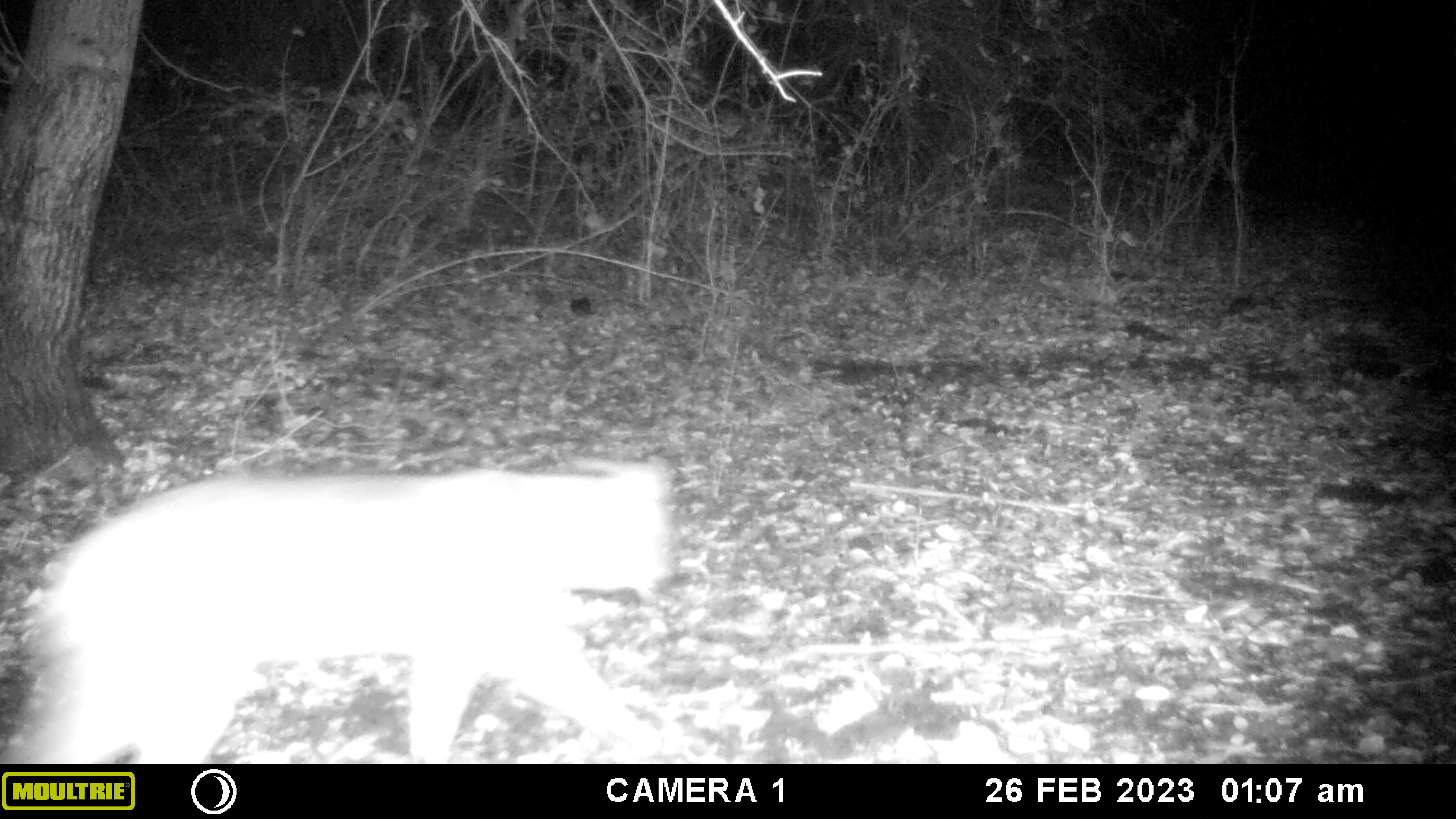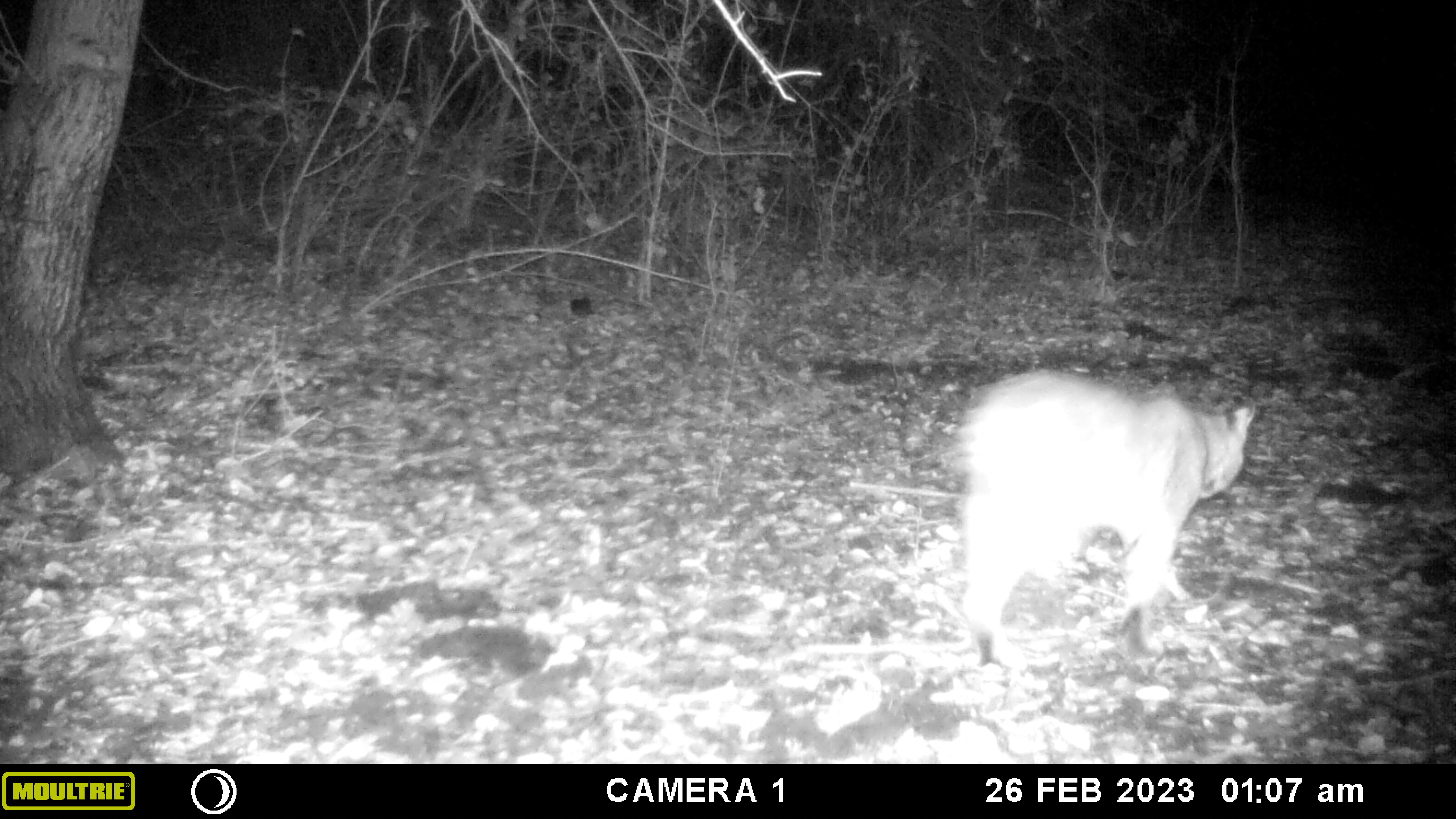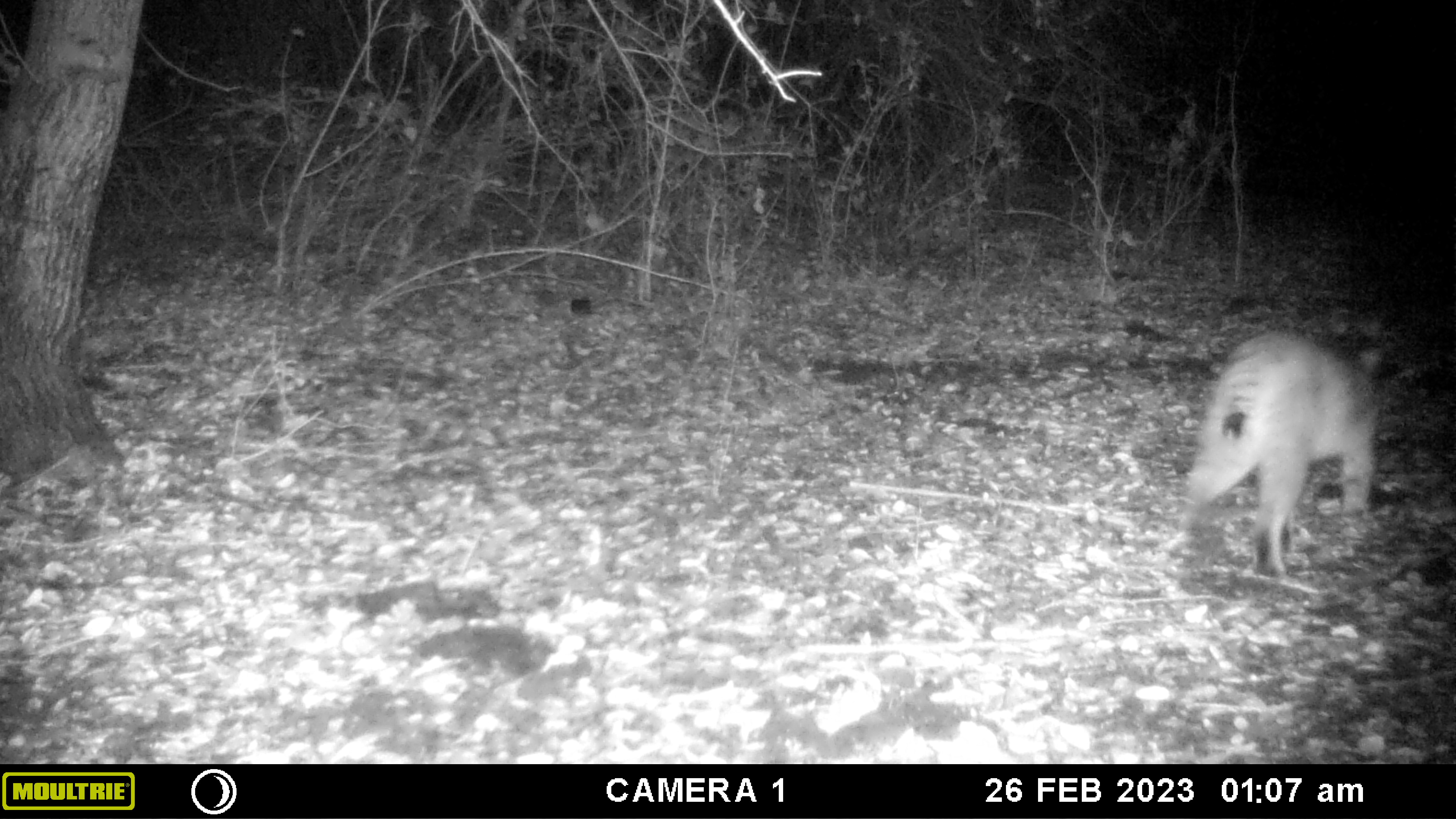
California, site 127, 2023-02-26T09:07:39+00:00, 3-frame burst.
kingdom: Animalia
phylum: Chordata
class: Mammalia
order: Carnivora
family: Felidae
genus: Lynx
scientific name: Lynx rufus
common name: bobcat